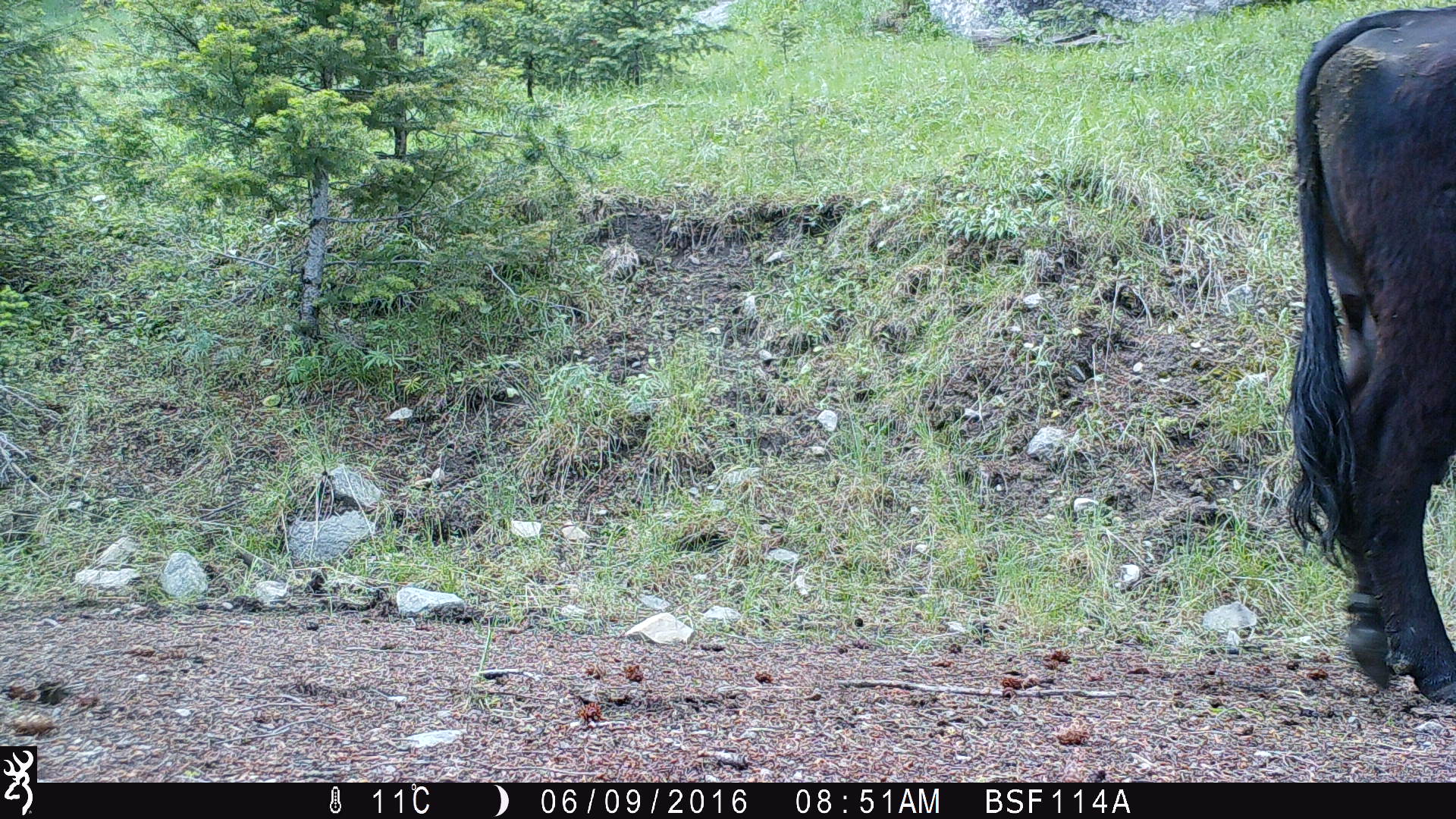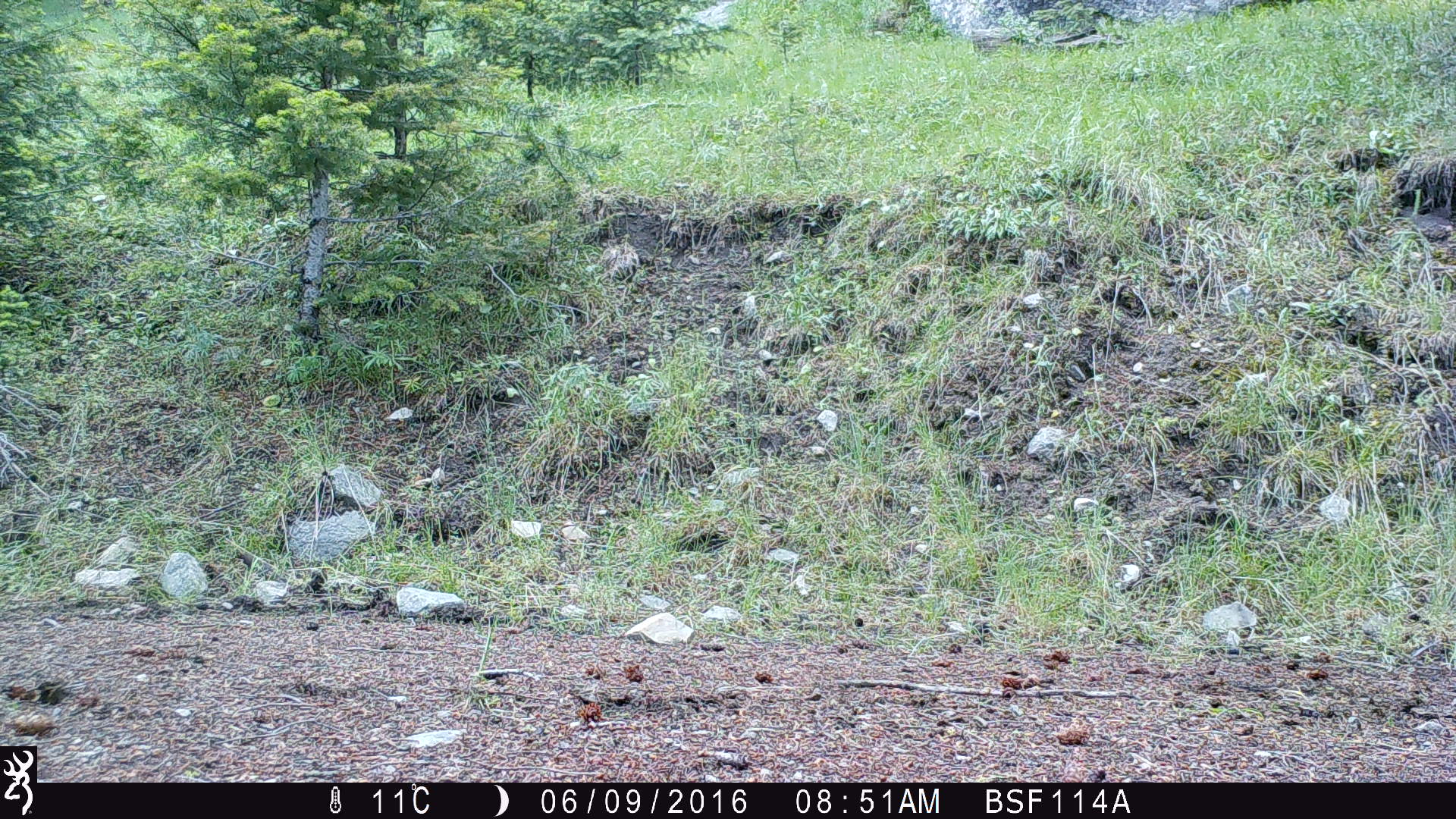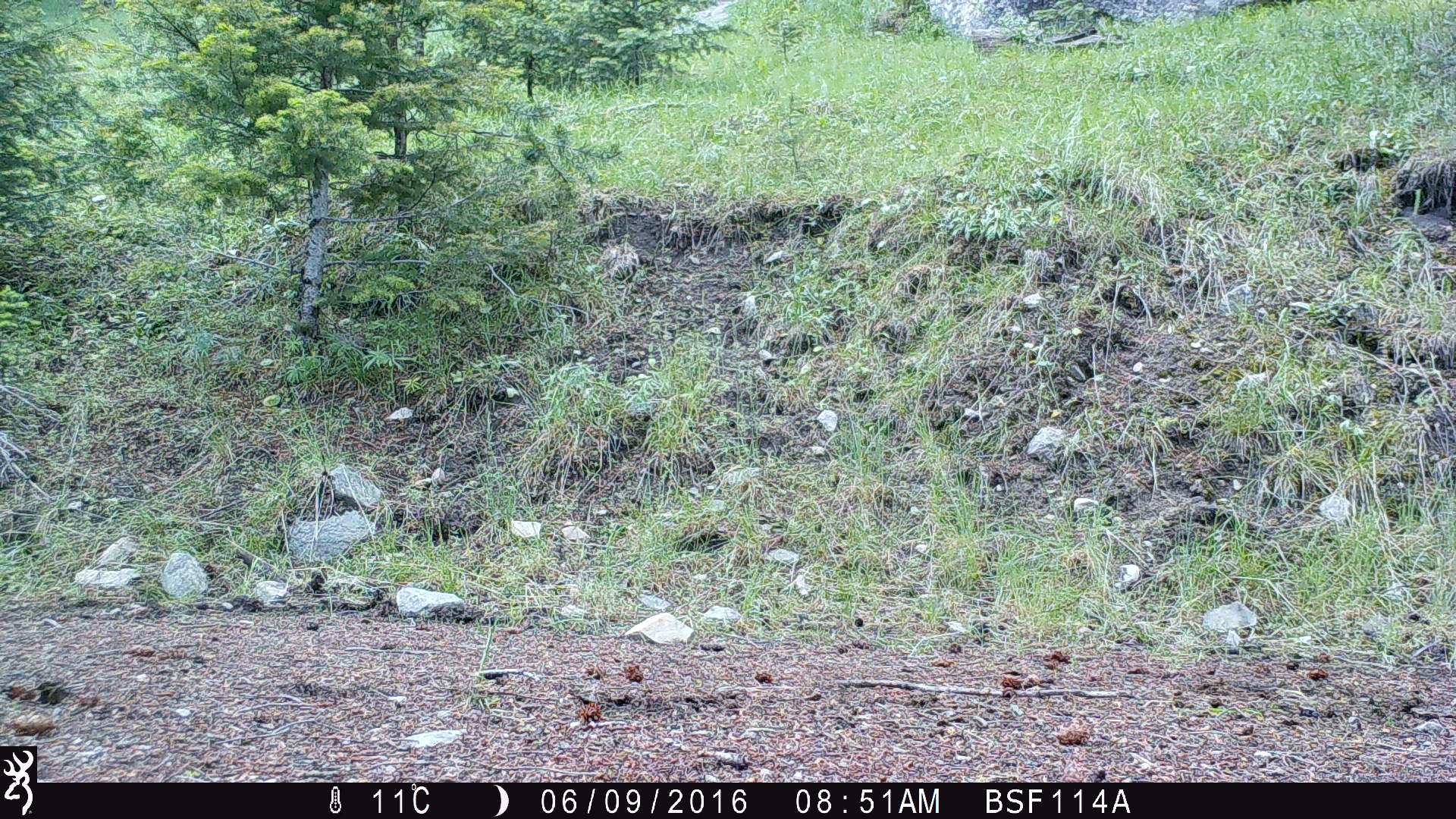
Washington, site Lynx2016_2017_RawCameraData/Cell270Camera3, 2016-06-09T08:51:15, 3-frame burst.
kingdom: Animalia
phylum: Chordata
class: Mammalia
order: Artiodactyla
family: Bovidae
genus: Bos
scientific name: Bos taurus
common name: domestic cattle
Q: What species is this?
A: Domestic cattle (Bos taurus).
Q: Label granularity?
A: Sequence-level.